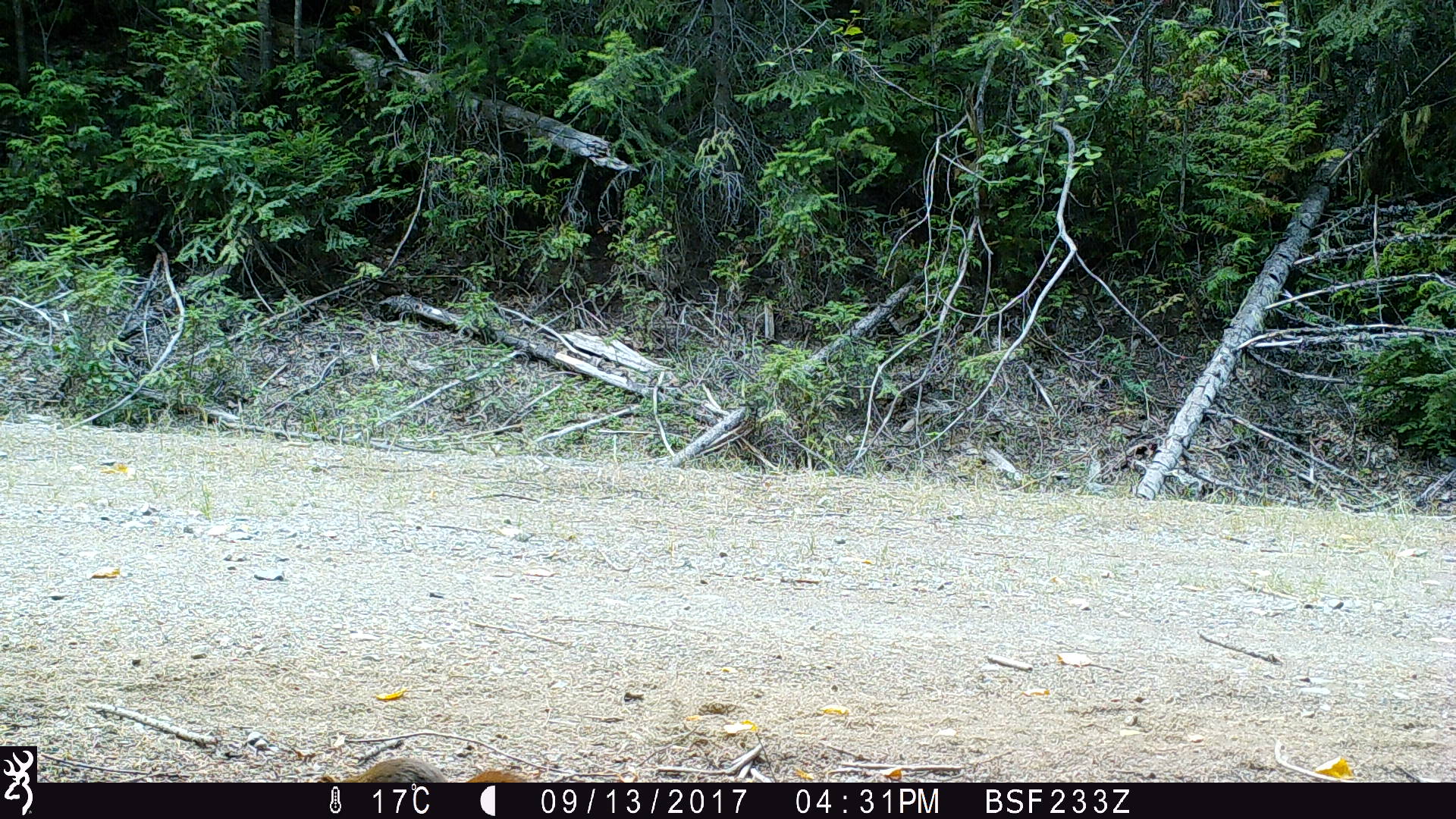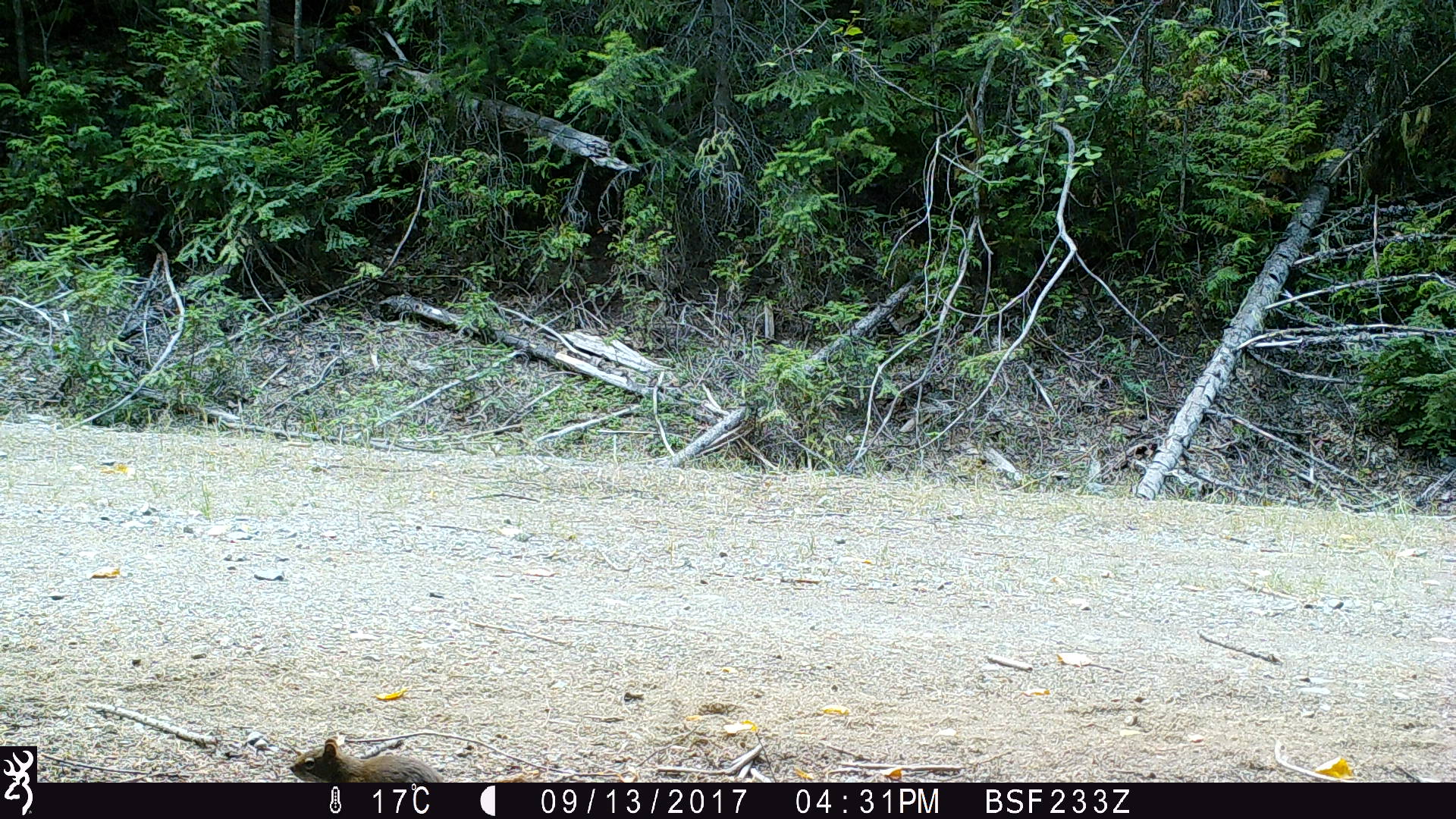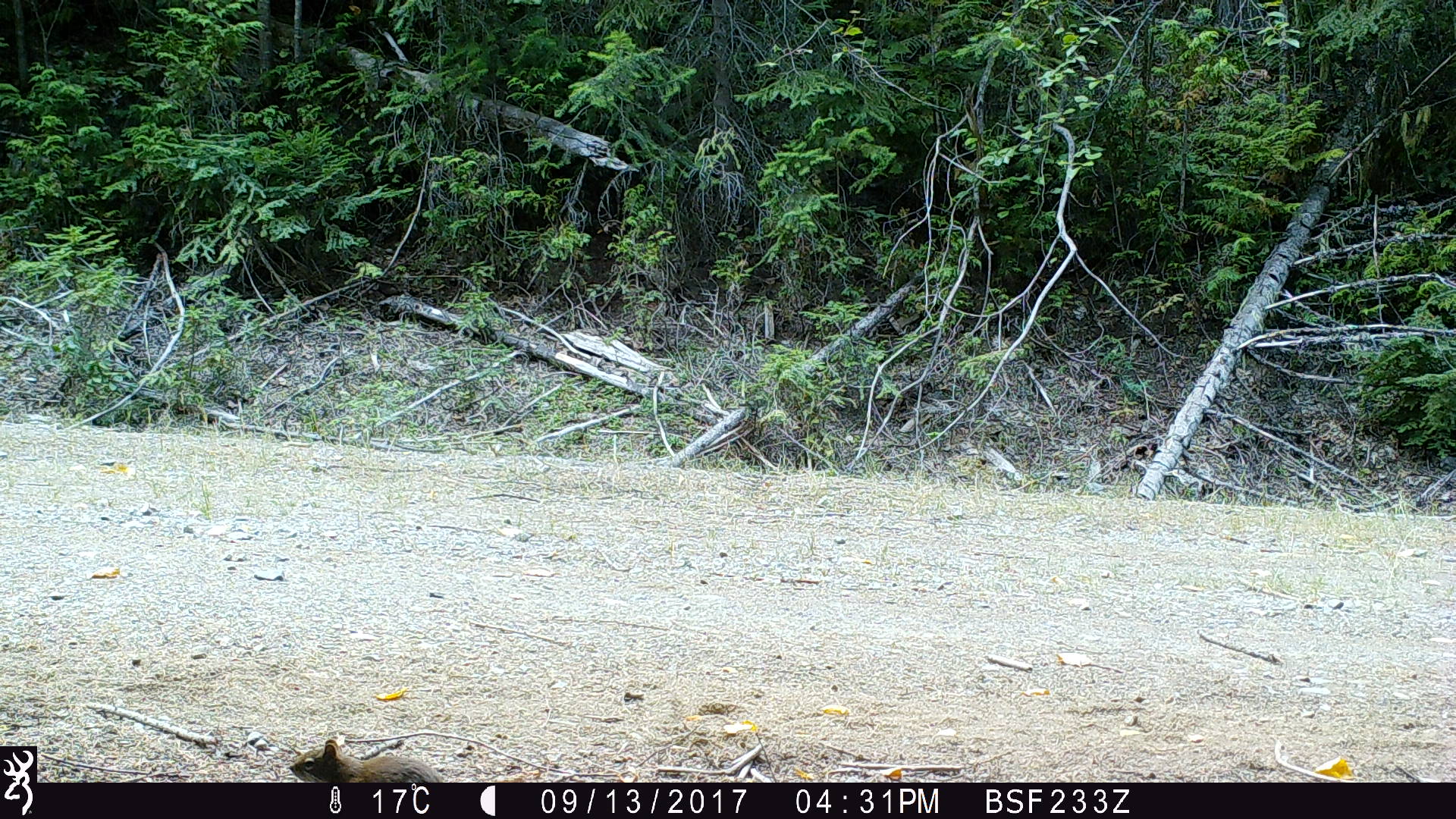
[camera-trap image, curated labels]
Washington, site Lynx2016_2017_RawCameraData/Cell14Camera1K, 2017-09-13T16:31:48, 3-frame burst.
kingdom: Animalia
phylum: Chordata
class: Mammalia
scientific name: Mammalia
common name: small mammal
Small mammal (Mammalia). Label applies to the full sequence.